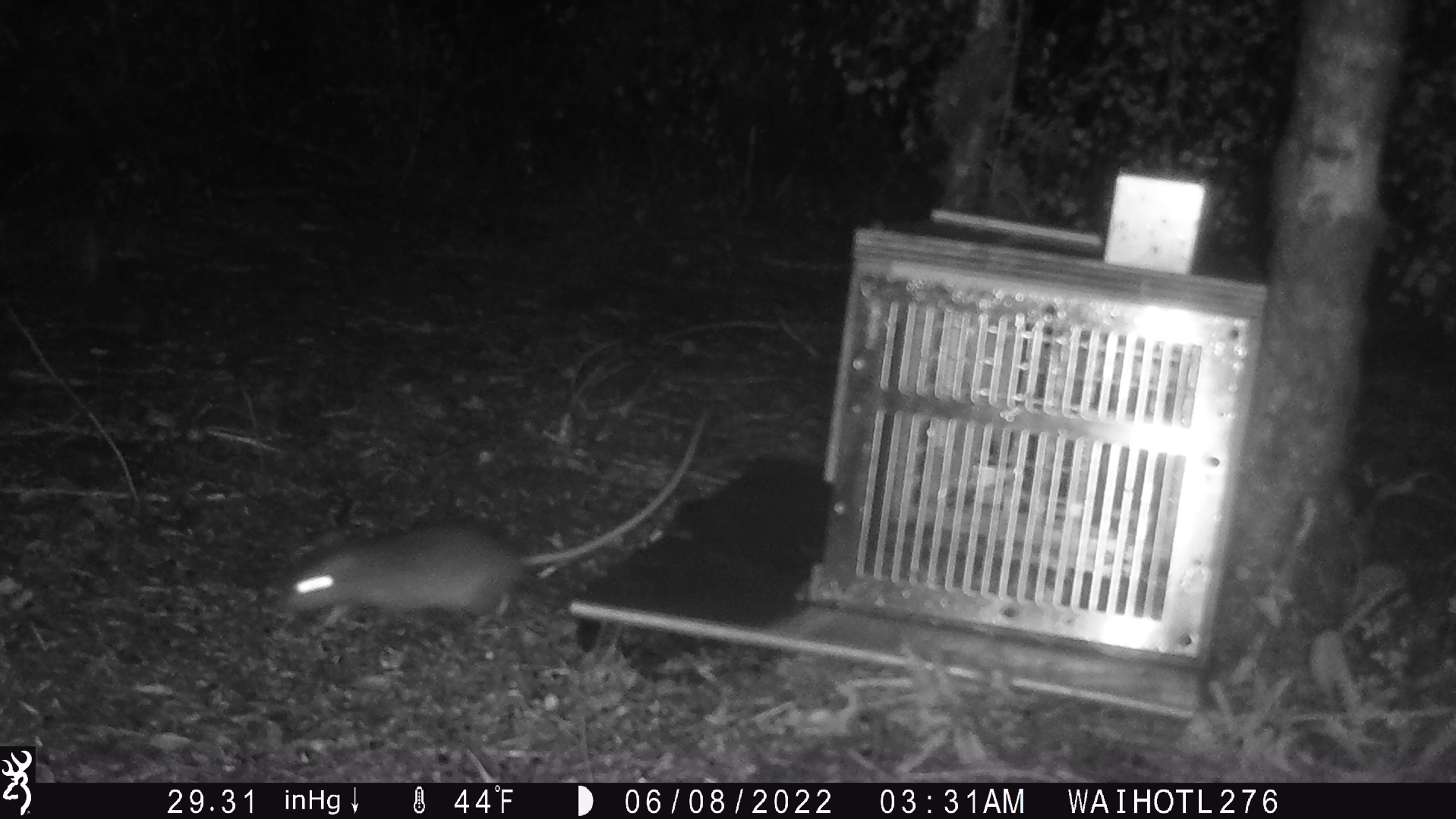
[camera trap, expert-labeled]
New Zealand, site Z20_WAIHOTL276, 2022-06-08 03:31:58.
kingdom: Animalia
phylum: Chordata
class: Mammalia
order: Rodentia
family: Muridae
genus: Rattus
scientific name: Rattus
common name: rat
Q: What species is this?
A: Rat (Rattus).